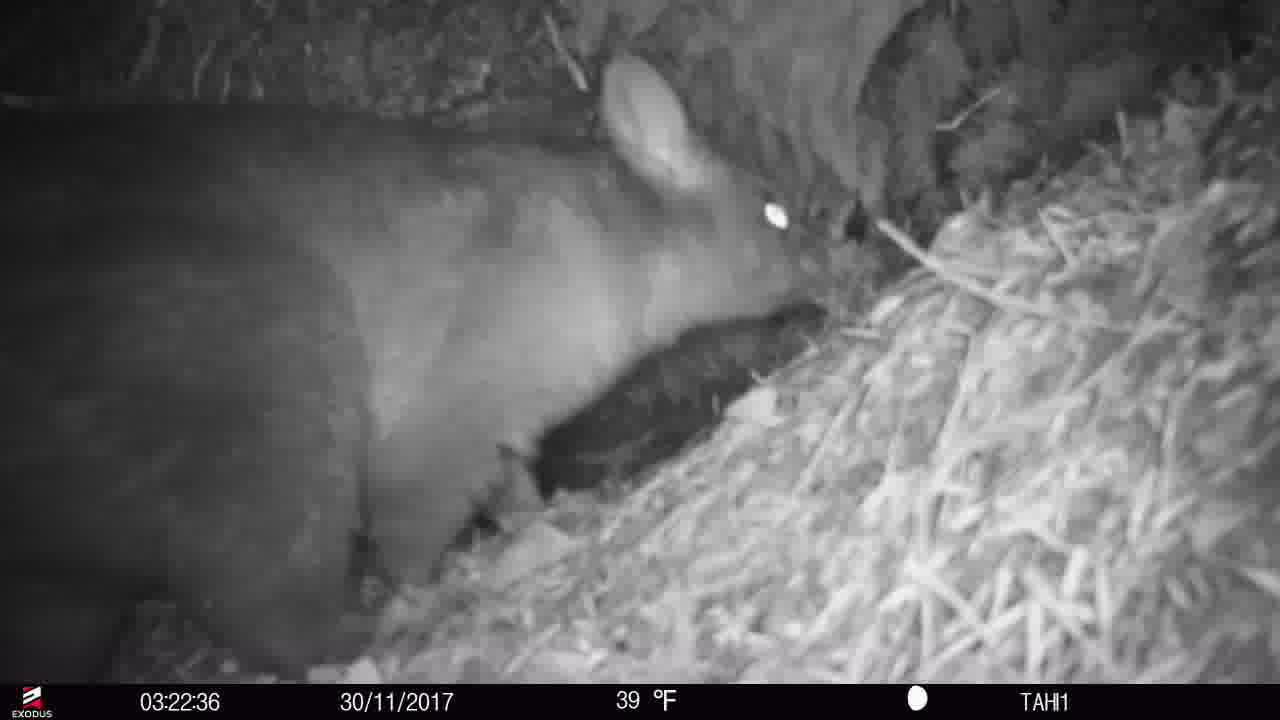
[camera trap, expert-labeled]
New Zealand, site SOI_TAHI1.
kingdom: Animalia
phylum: Chordata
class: Mammalia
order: Diprotodontia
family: Phalangeridae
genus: Trichosurus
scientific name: Trichosurus vulpecula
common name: common brushtail possum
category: possum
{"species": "possum (common brushtail possum) (Trichosurus vulpecula)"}